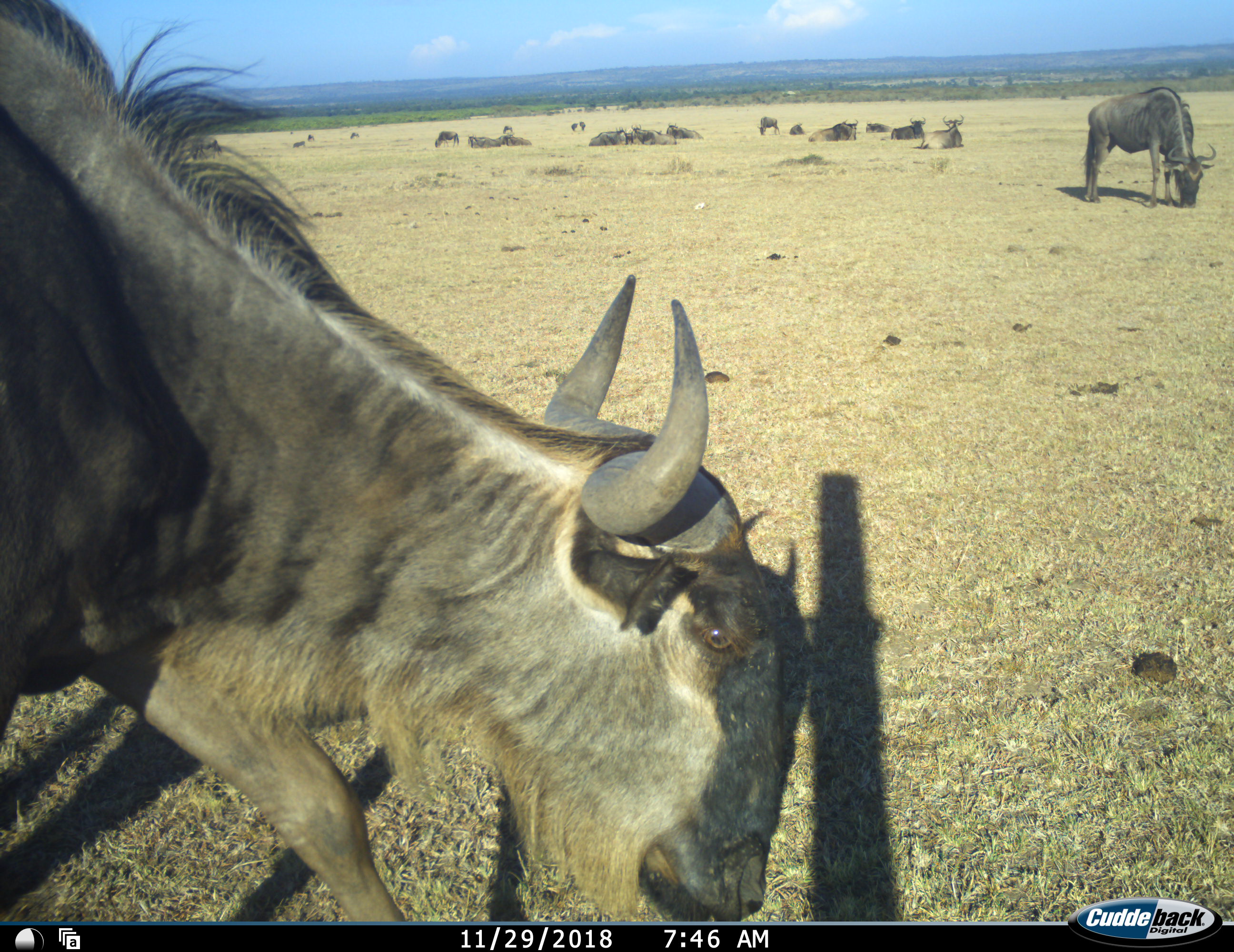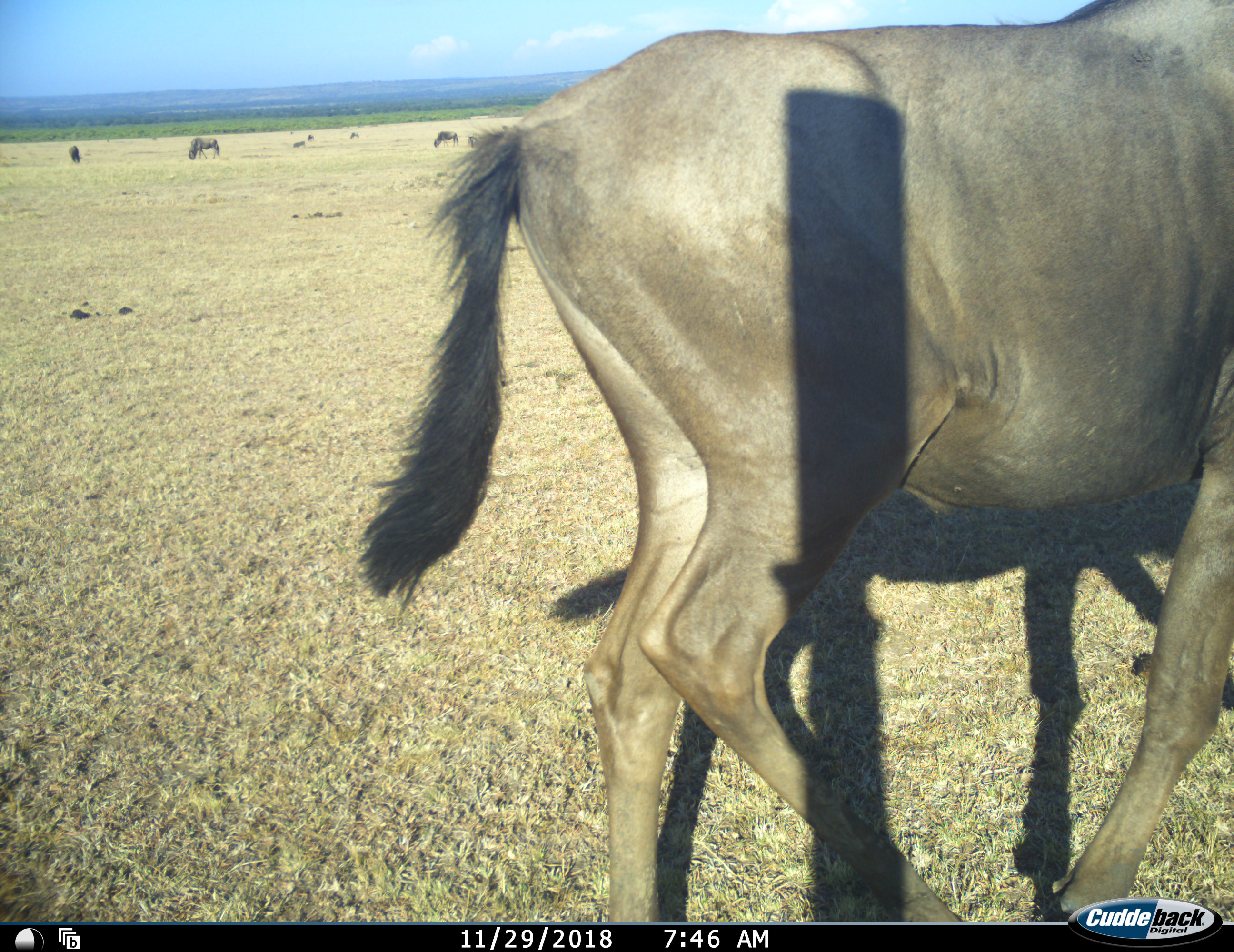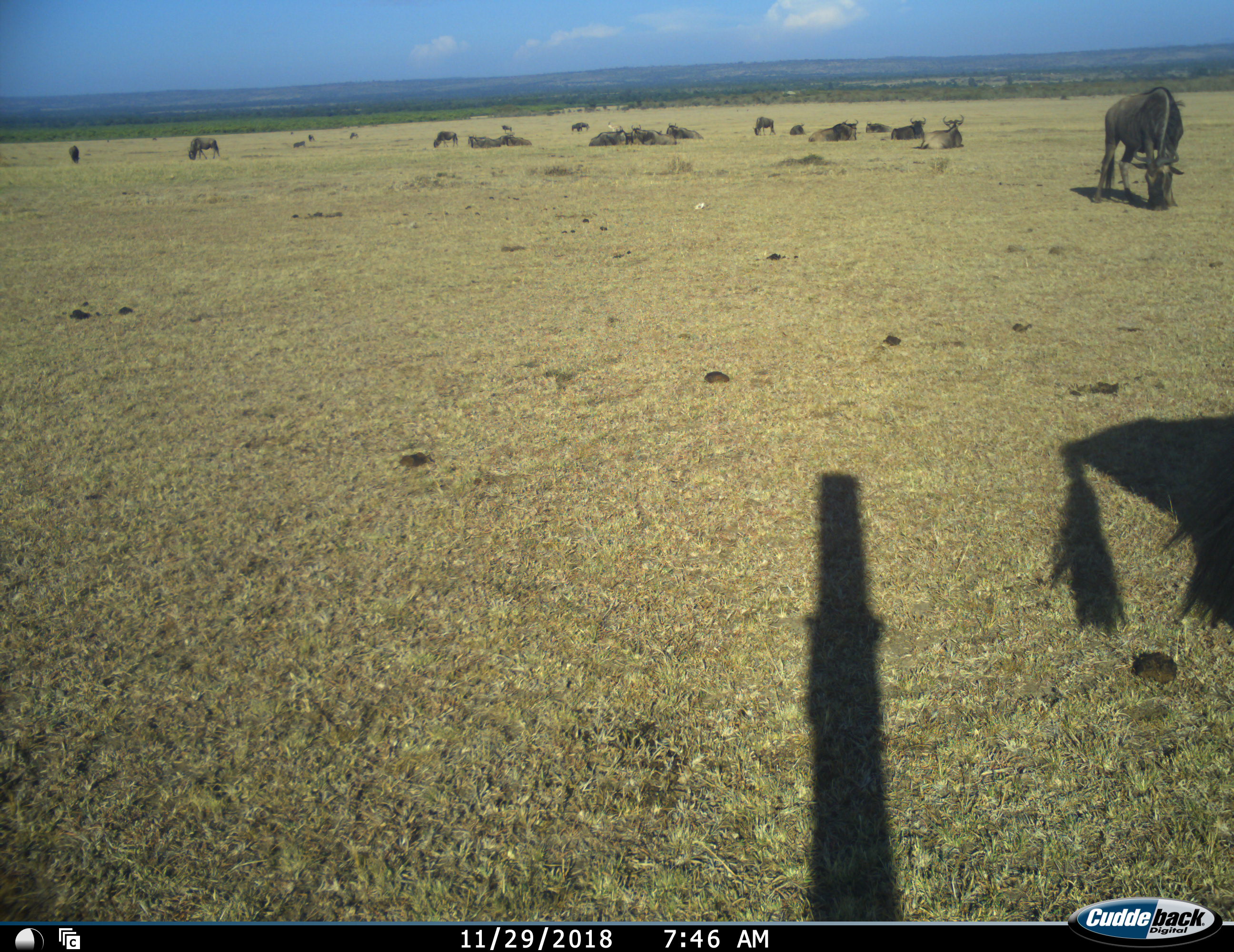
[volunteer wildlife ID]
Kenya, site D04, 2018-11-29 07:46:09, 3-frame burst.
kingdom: Animalia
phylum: Chordata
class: Mammalia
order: Artiodactyla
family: Bovidae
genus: Connochaetes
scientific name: Connochaetes taurinus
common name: common wildebeest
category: wildebeest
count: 11-50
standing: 70%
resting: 100%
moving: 90%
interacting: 10%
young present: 40%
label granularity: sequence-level